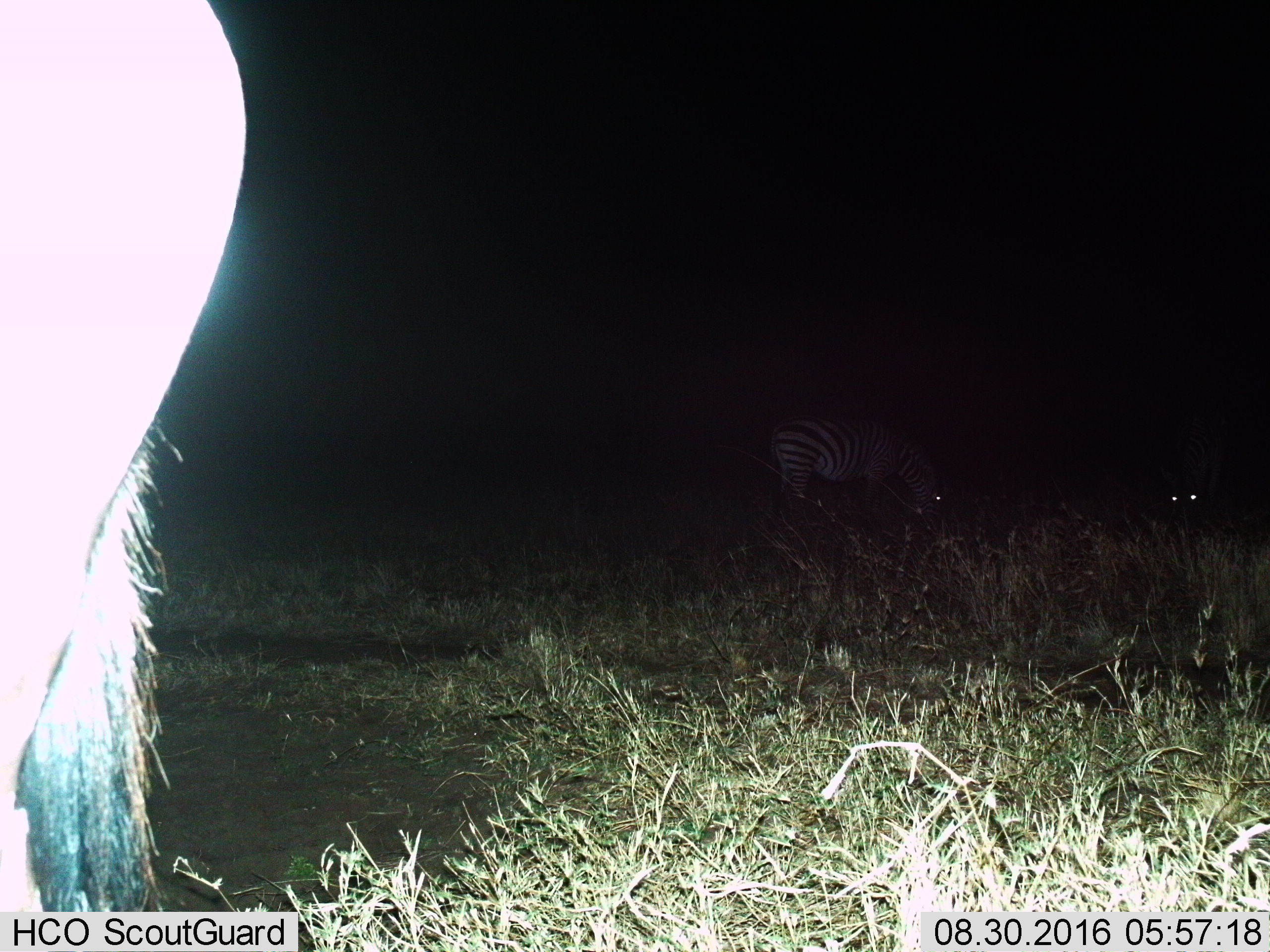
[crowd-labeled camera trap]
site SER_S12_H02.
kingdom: Animalia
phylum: Chordata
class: Mammalia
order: Perissodactyla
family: Equidae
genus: Equus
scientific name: Equus quagga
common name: plains zebra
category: zebraplains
Zebraplains (plains zebra) (Equus quagga), count 2. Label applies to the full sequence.